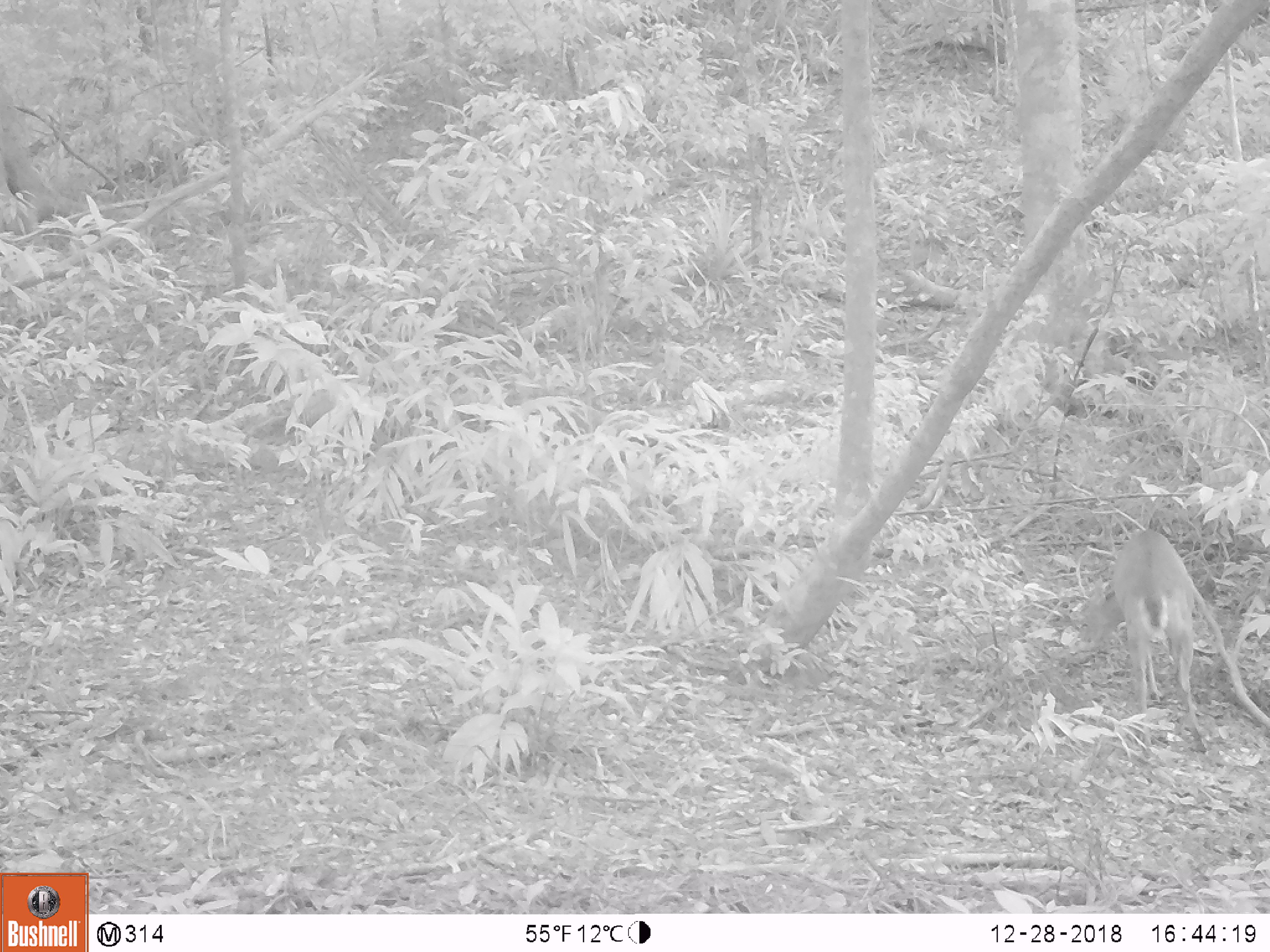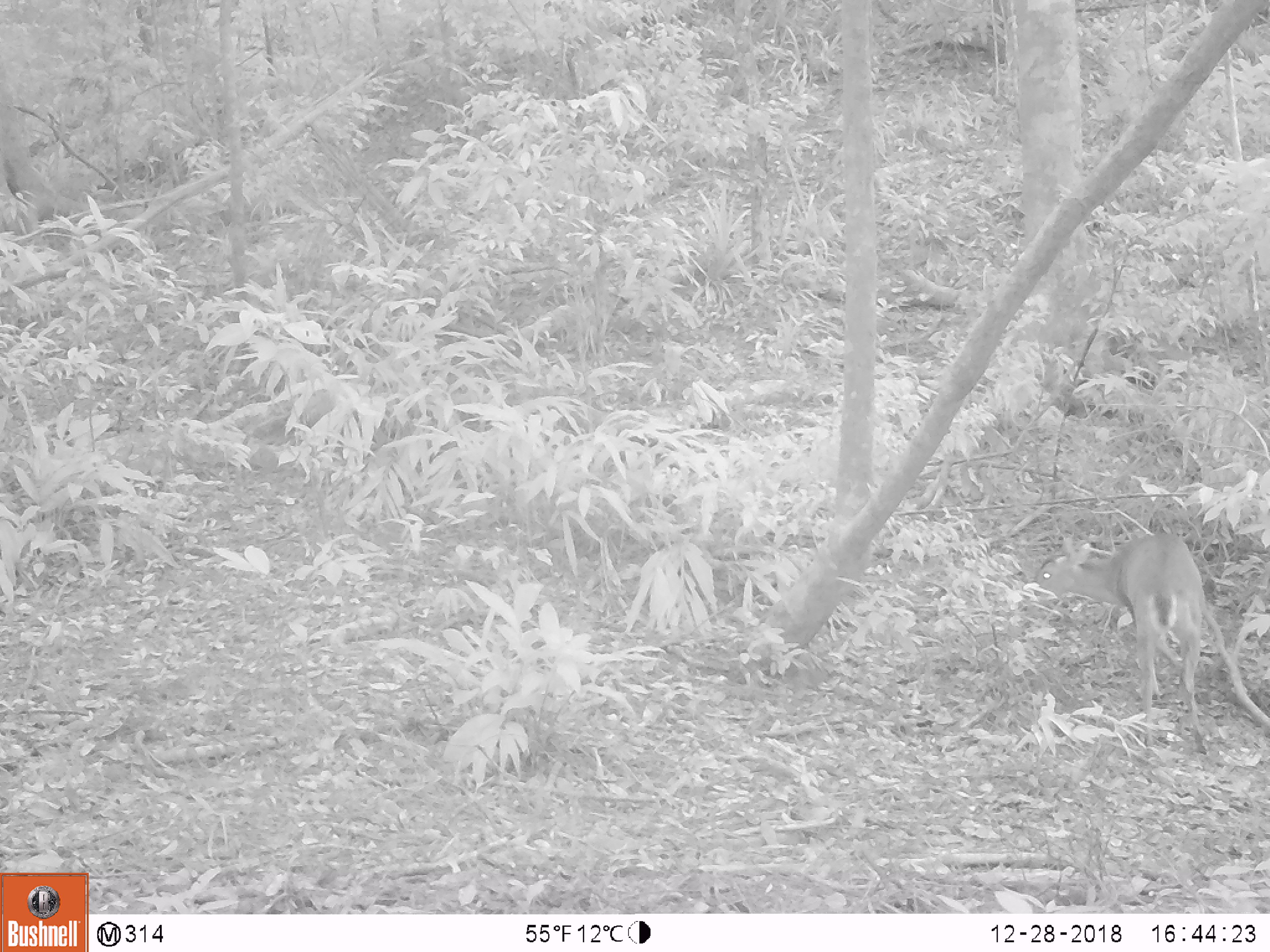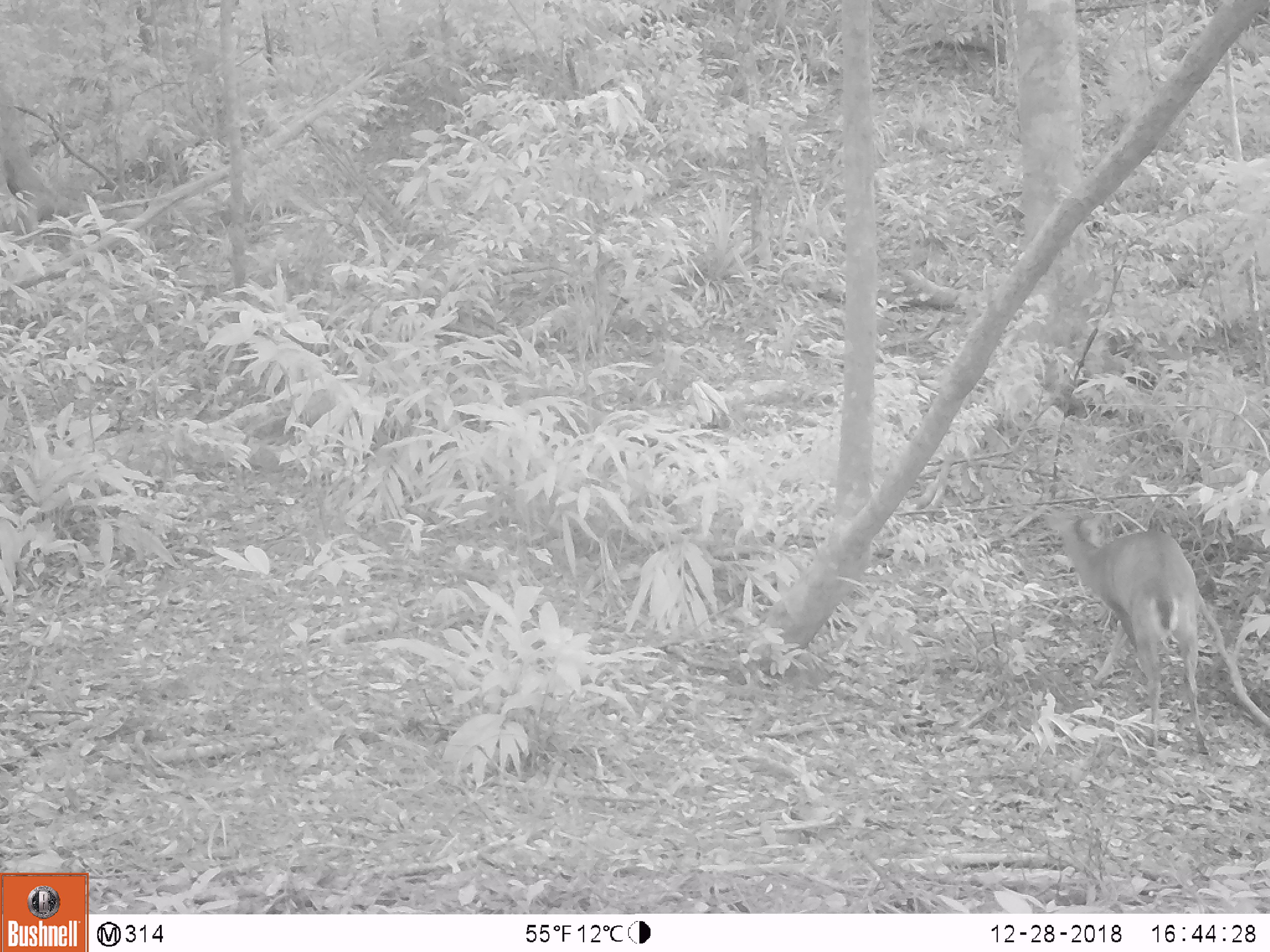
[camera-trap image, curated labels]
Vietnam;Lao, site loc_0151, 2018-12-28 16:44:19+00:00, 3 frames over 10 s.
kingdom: Animalia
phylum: Chordata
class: Mammalia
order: Artiodactyla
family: Cervidae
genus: Muntiacus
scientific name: Muntiacus vuquangensis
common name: large-antlered muntjac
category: large antlered muntjac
Large antlered muntjac (large-antlered muntjac) (Muntiacus vuquangensis). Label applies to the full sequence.